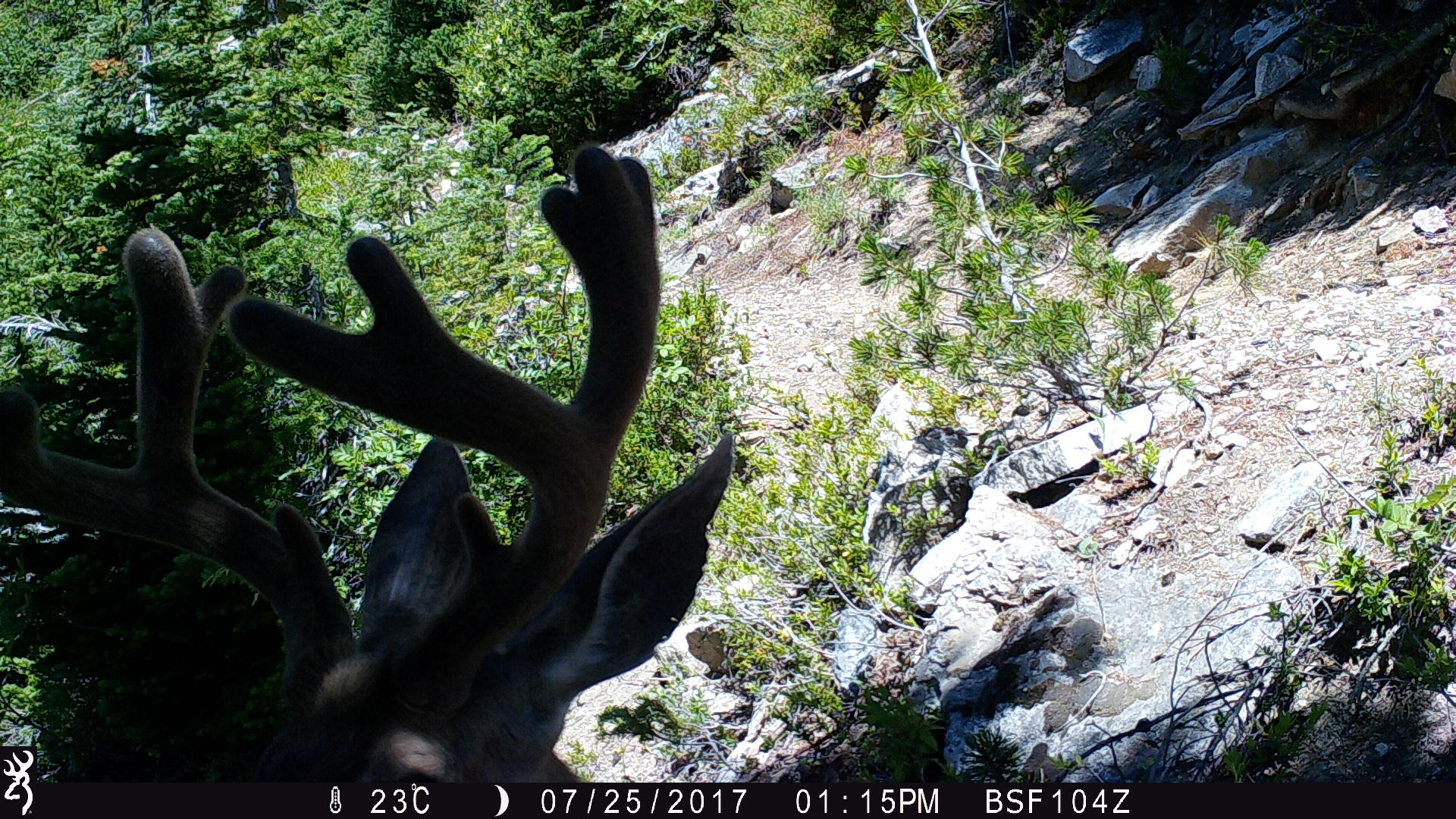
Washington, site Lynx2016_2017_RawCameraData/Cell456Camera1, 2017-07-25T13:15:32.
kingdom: Animalia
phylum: Chordata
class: Mammalia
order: Artiodactyla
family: Cervidae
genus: Odocoileus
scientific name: Odocoileus hemionus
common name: mule deer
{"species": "Odocoileus hemionus (mule deer)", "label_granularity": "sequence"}